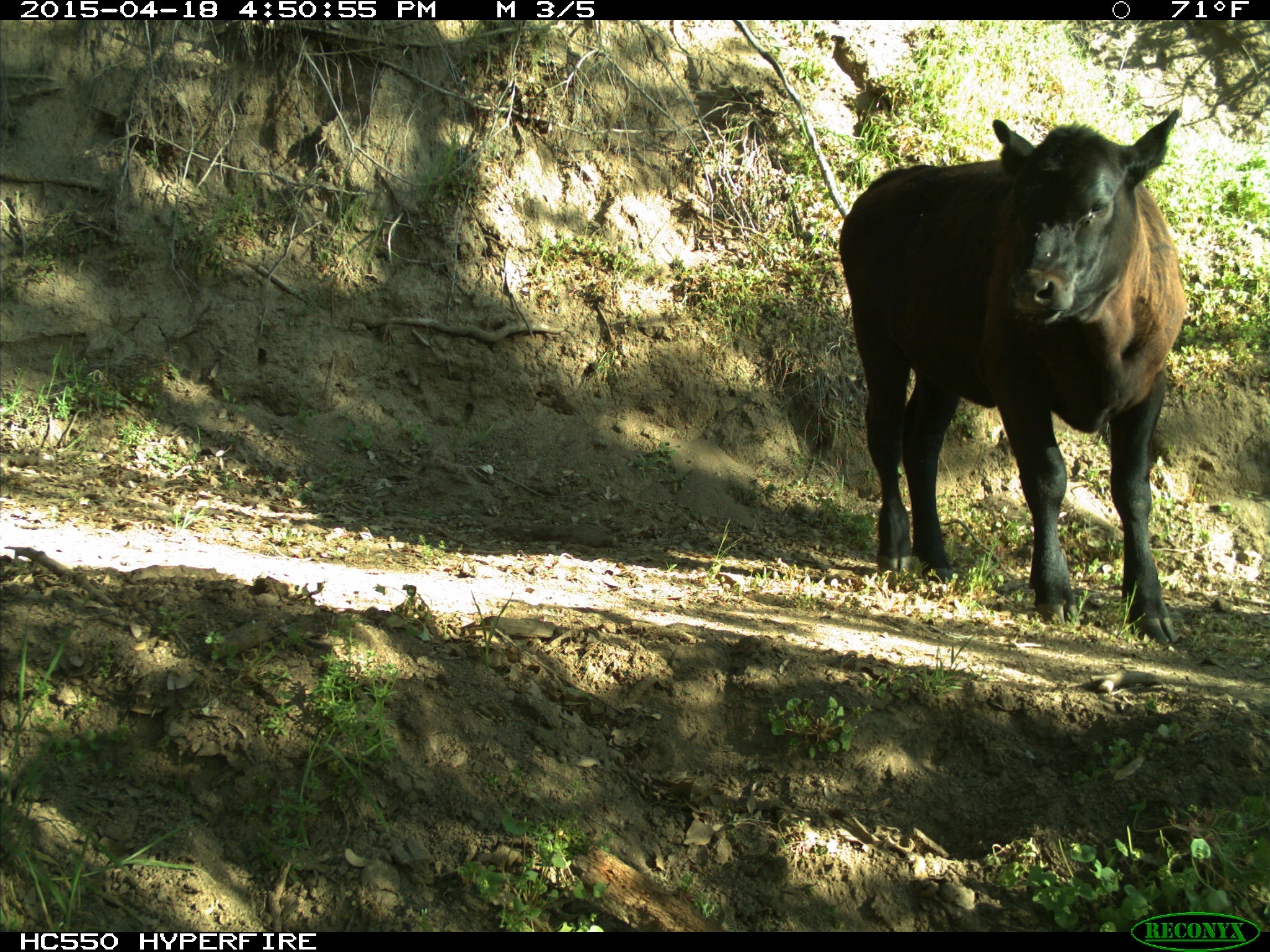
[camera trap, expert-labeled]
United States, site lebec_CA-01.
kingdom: Animalia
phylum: Chordata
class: Mammalia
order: Artiodactyla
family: Bovidae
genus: Bos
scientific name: Bos taurus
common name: domestic cow